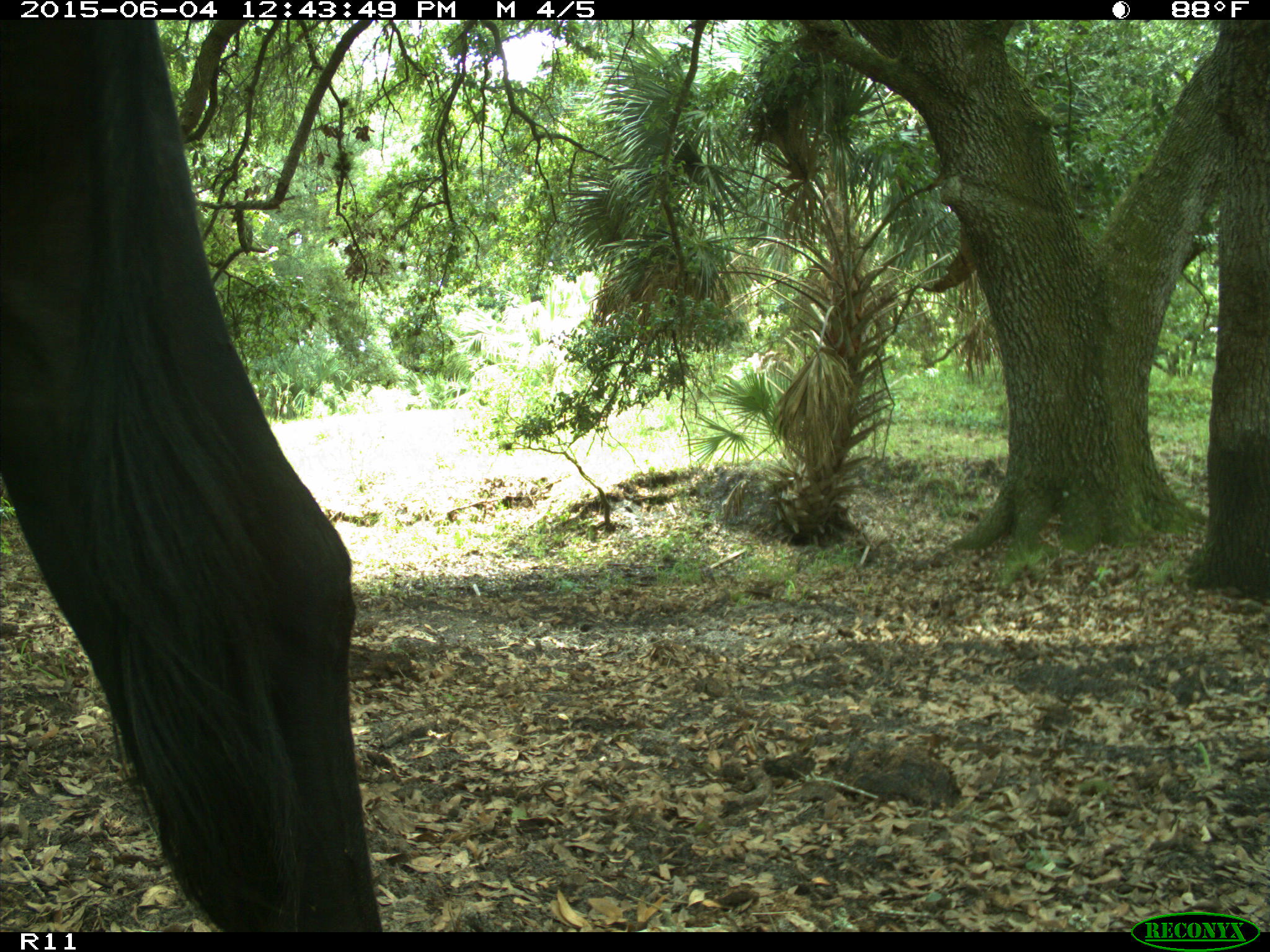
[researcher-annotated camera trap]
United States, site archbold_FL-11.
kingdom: Animalia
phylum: Chordata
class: Mammalia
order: Artiodactyla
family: Bovidae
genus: Bos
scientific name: Bos taurus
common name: domestic cow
Bos taurus (domestic cow).